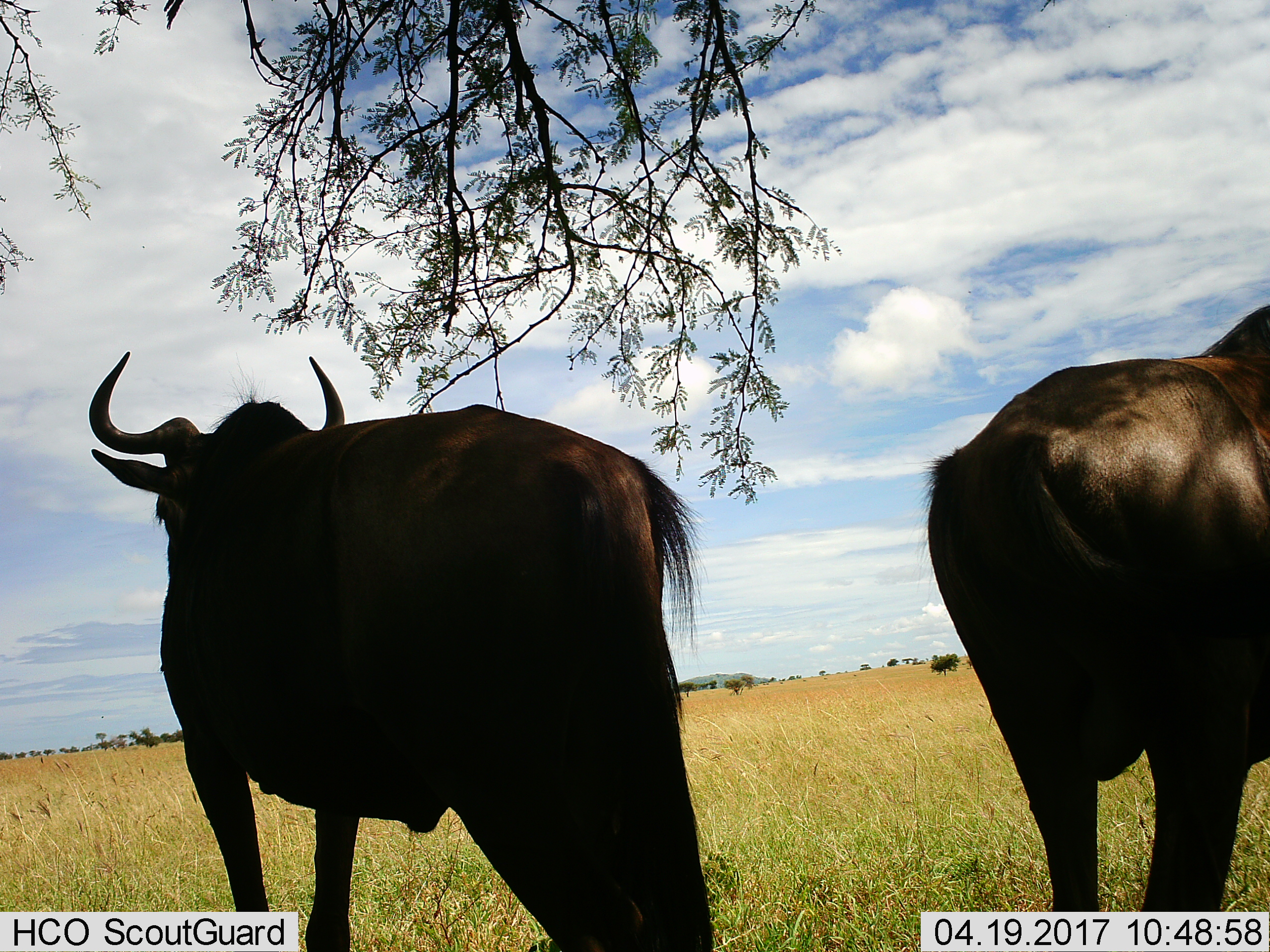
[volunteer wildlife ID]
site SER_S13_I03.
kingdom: Animalia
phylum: Chordata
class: Mammalia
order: Artiodactyla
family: Bovidae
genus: Connochaetes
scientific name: Connochaetes taurinus taurinus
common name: blue wildebeest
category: wildebeestblue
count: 2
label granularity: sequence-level